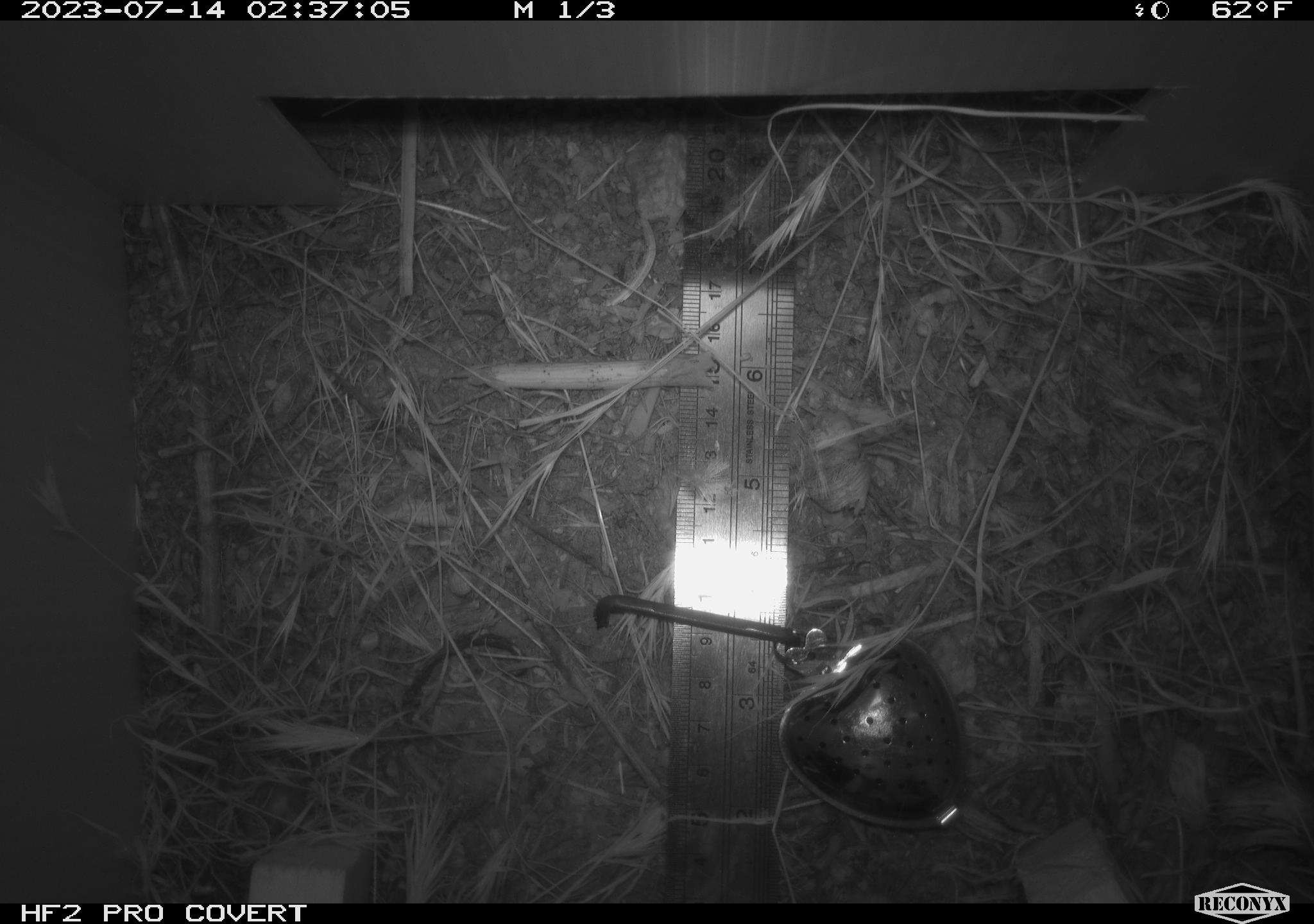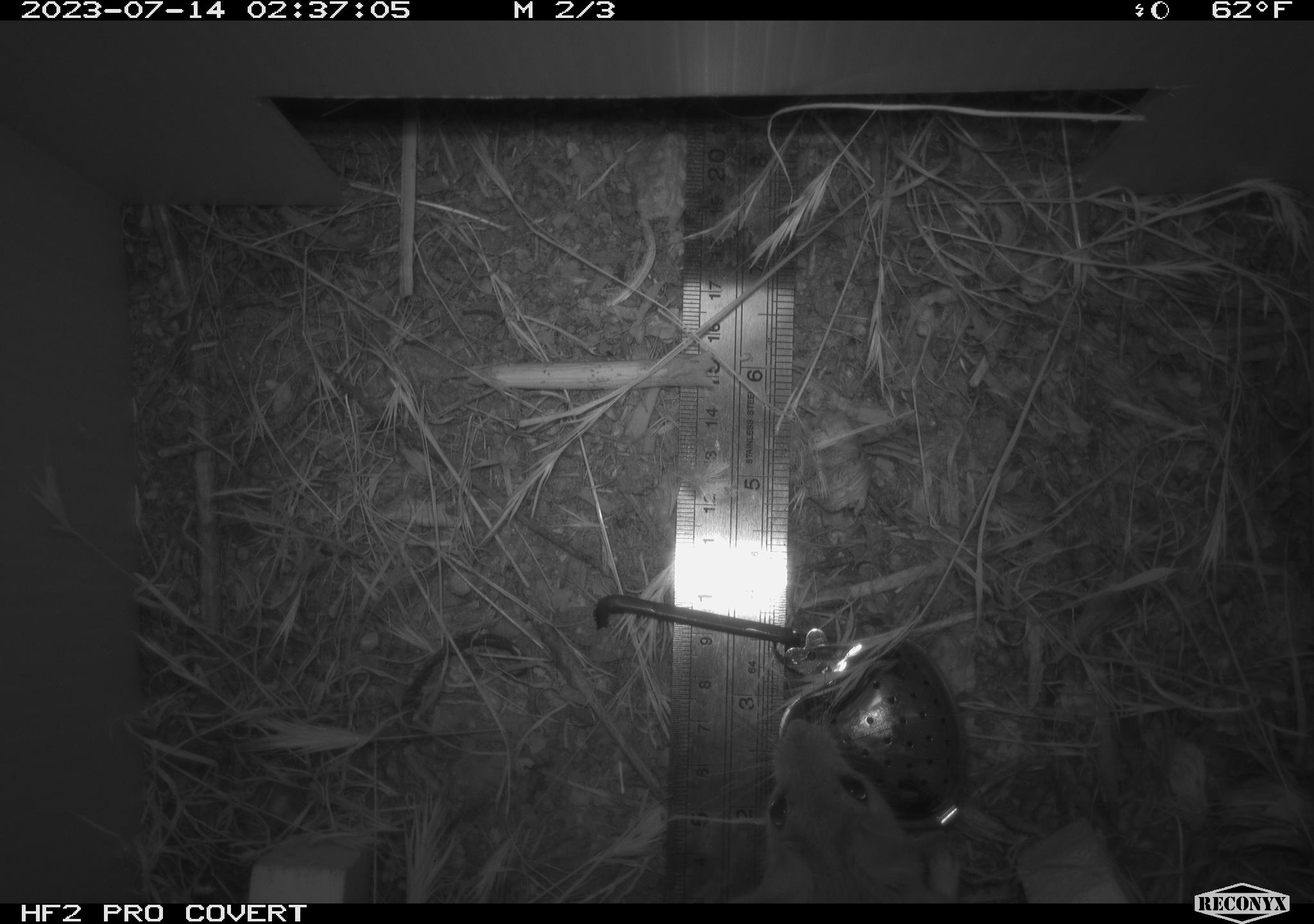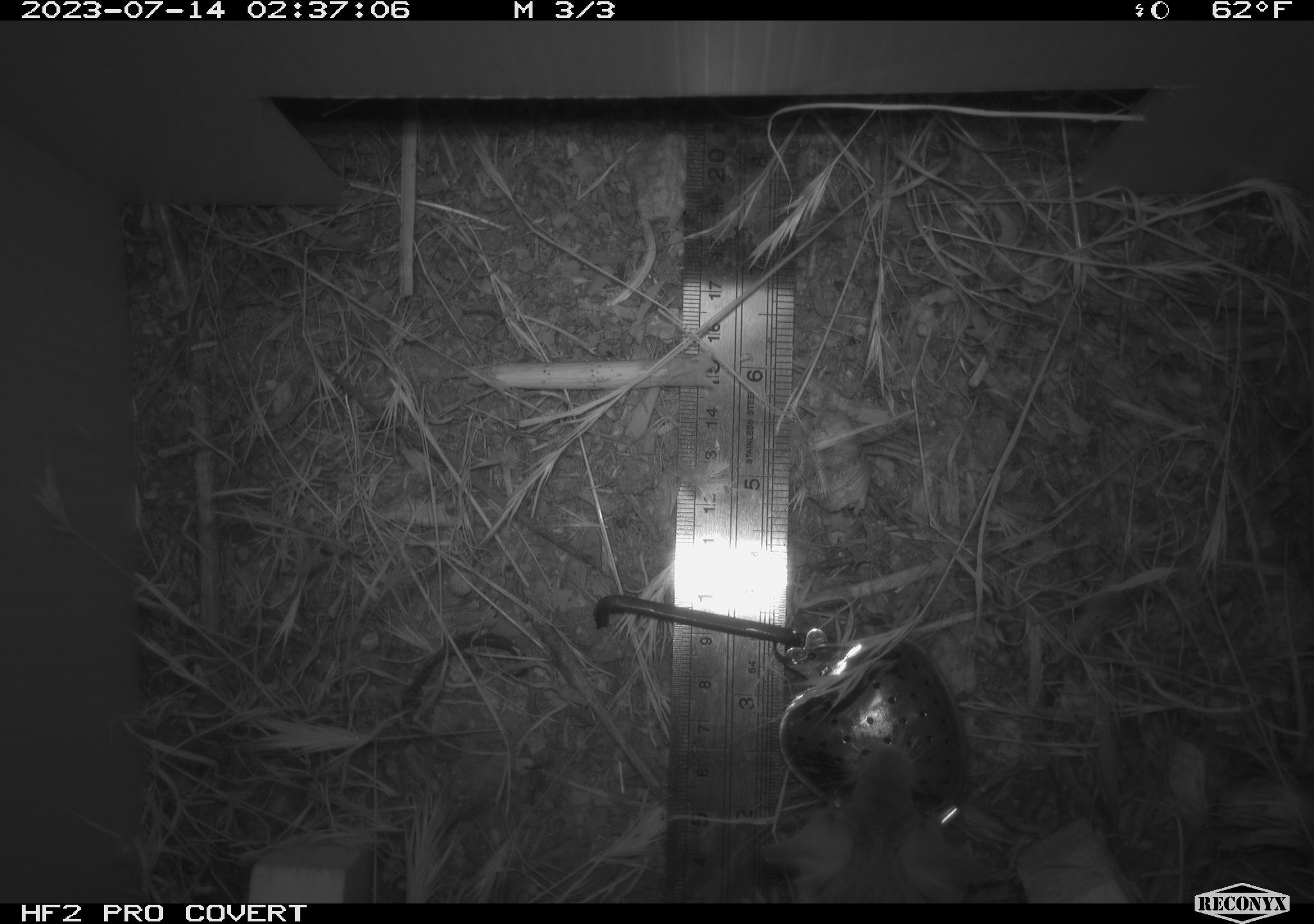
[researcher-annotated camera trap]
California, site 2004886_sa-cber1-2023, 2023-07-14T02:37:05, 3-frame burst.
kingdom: Animalia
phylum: Chordata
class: Mammalia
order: Rodentia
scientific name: Rodentia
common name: woodrat or rat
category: woodrat or rat species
Woodrat or rat species (woodrat or rat) (Rodentia).